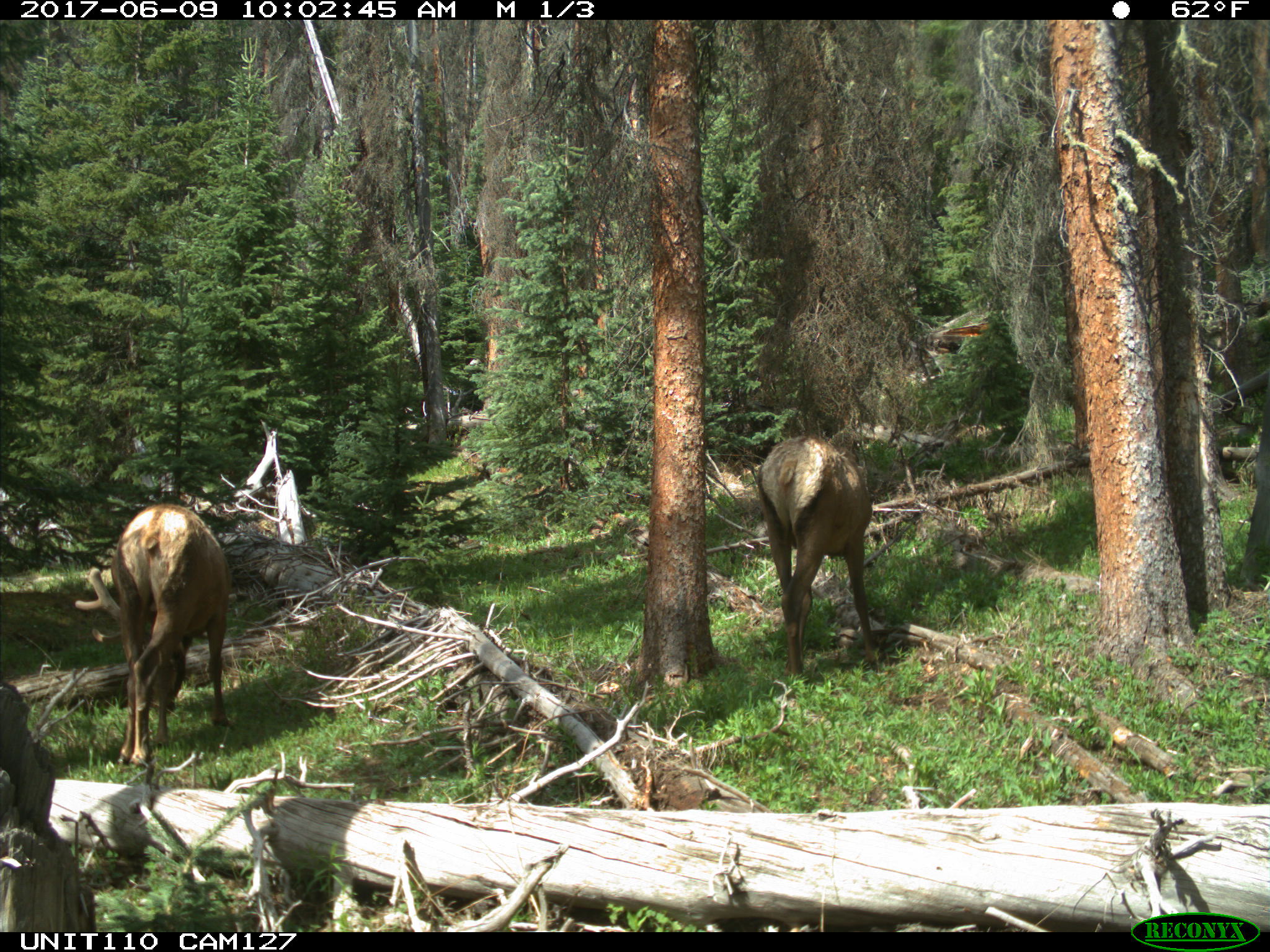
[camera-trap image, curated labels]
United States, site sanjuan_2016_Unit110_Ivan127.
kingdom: Animalia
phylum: Chordata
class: Mammalia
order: Artiodactyla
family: Cervidae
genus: Cervus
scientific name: Cervus elaphus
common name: red deer